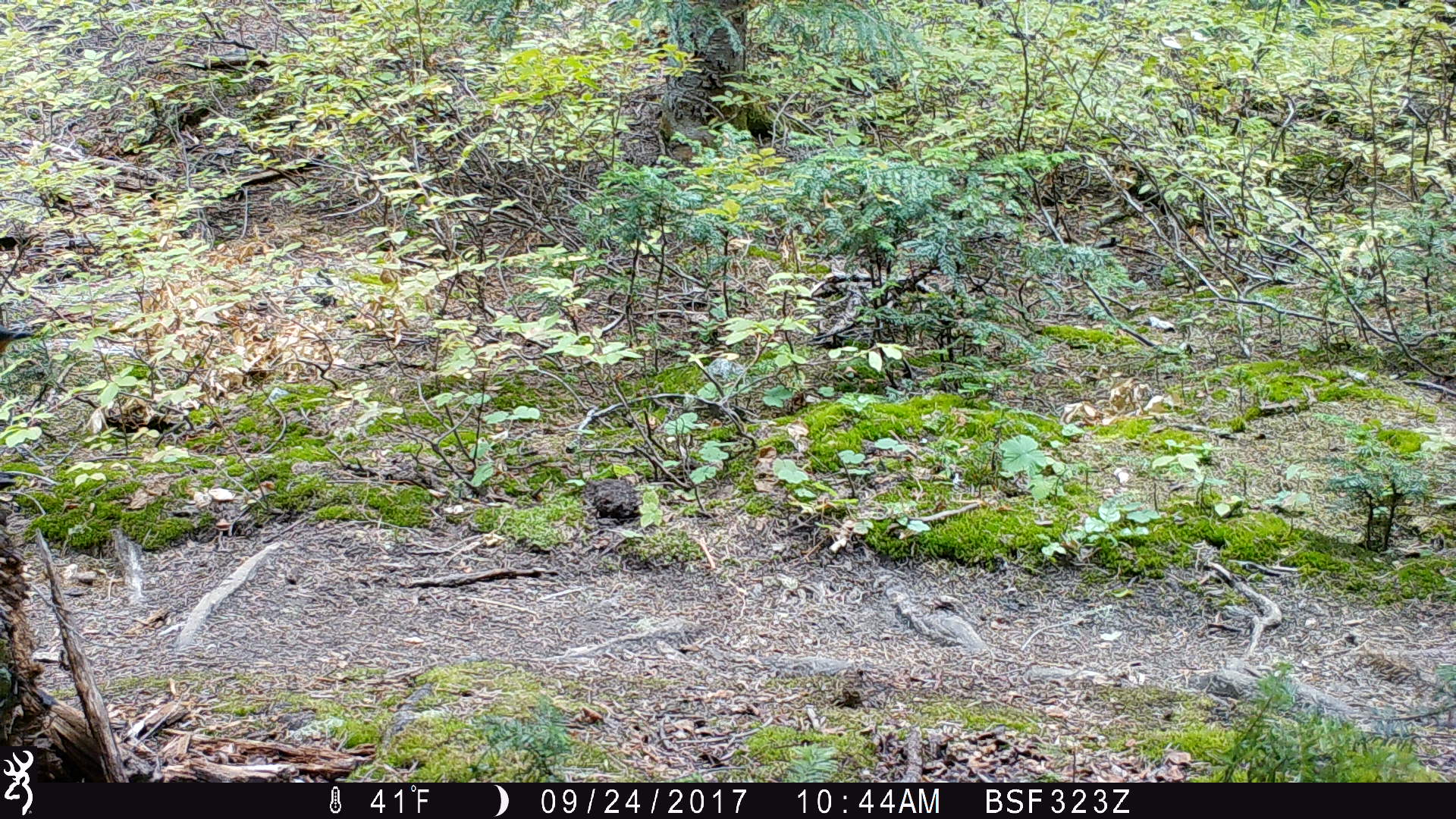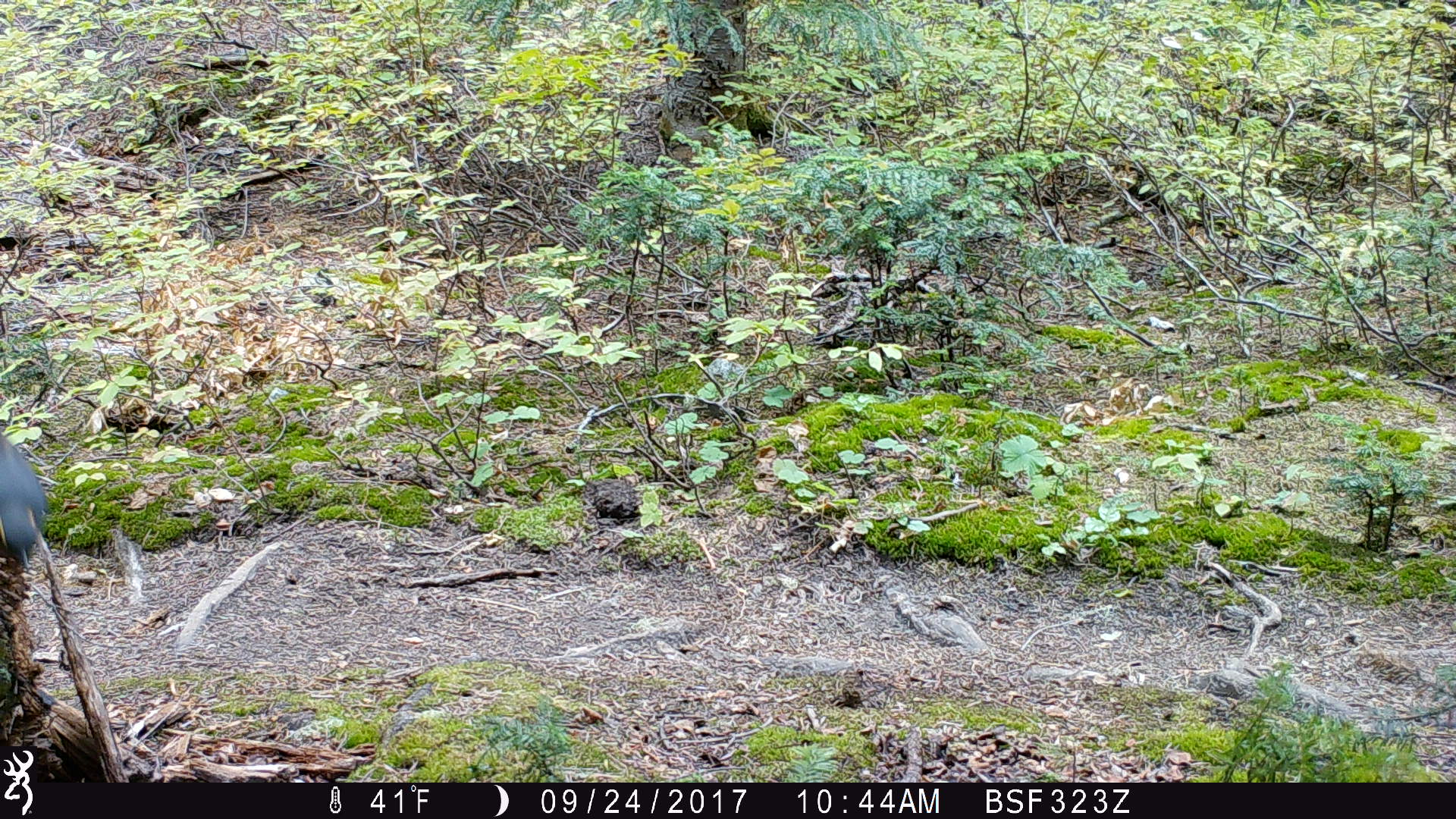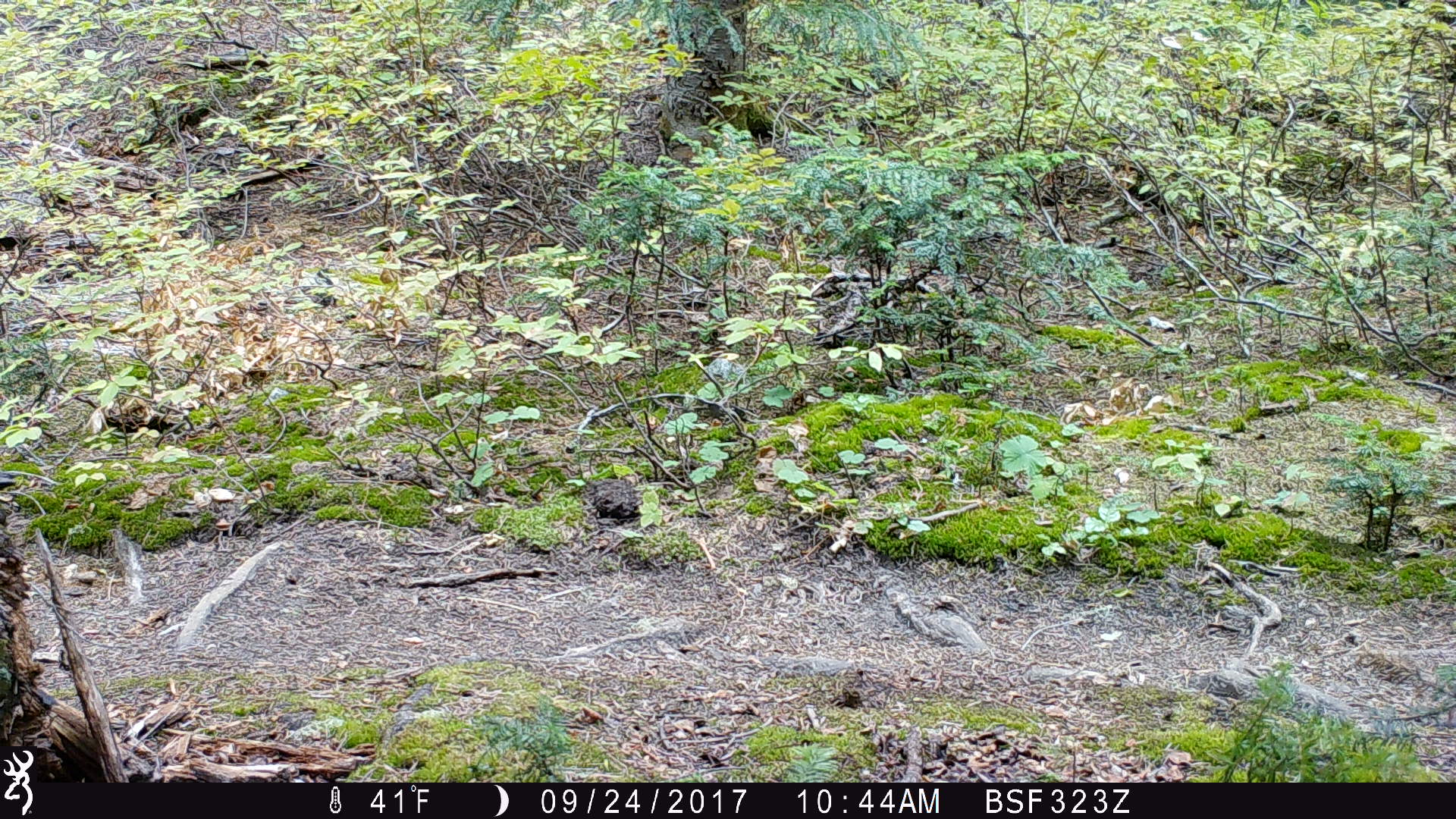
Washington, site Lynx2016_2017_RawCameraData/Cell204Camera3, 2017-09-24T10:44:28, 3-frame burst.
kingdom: Animalia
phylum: Chordata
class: Aves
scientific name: Aves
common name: birds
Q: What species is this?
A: Aves (birds).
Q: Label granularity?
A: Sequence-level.